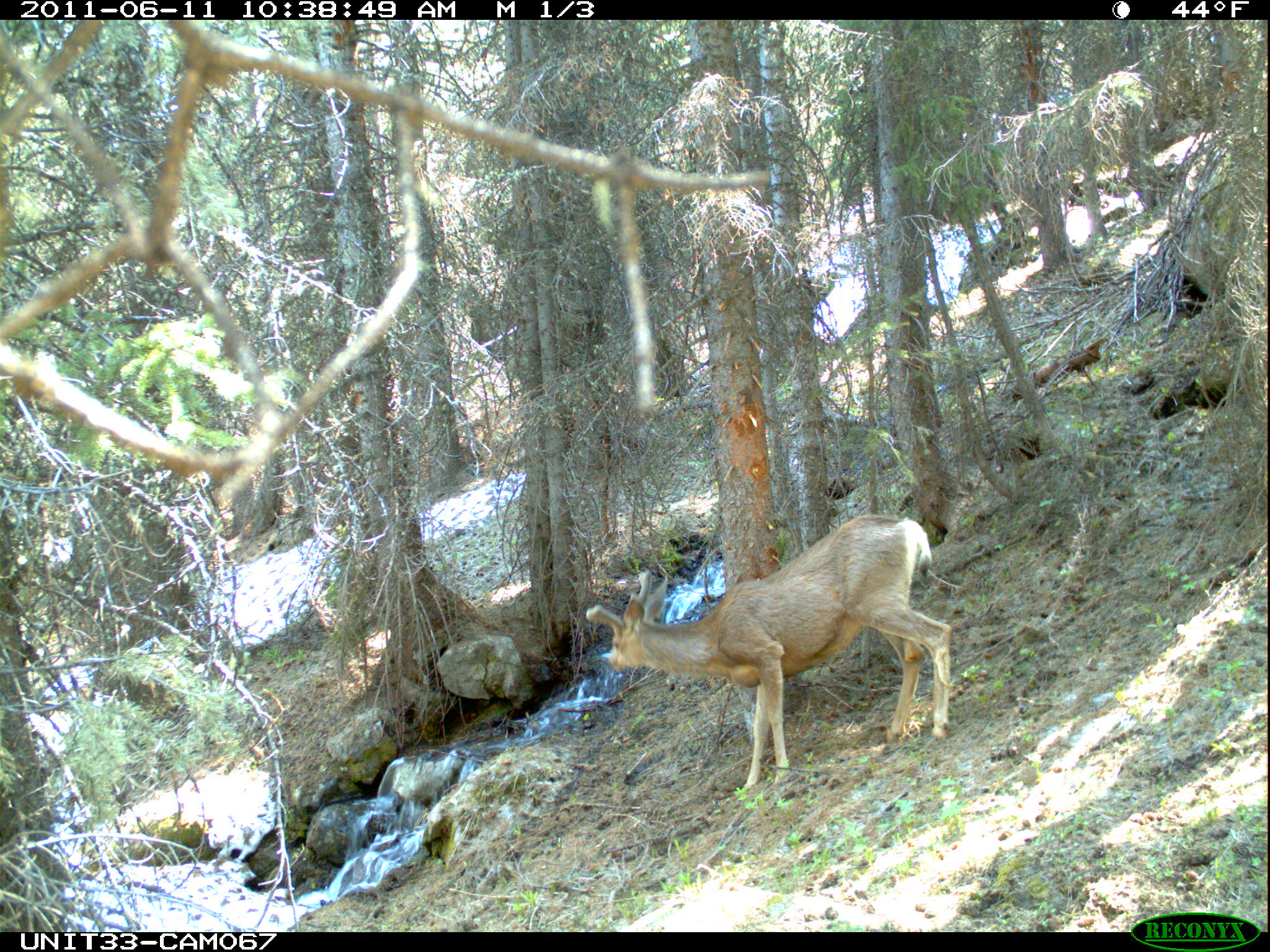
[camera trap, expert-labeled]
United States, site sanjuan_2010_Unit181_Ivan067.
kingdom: Animalia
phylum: Chordata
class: Mammalia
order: Artiodactyla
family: Cervidae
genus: Odocoileus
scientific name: Odocoileus hemionus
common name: mule deer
Odocoileus hemionus (mule deer).